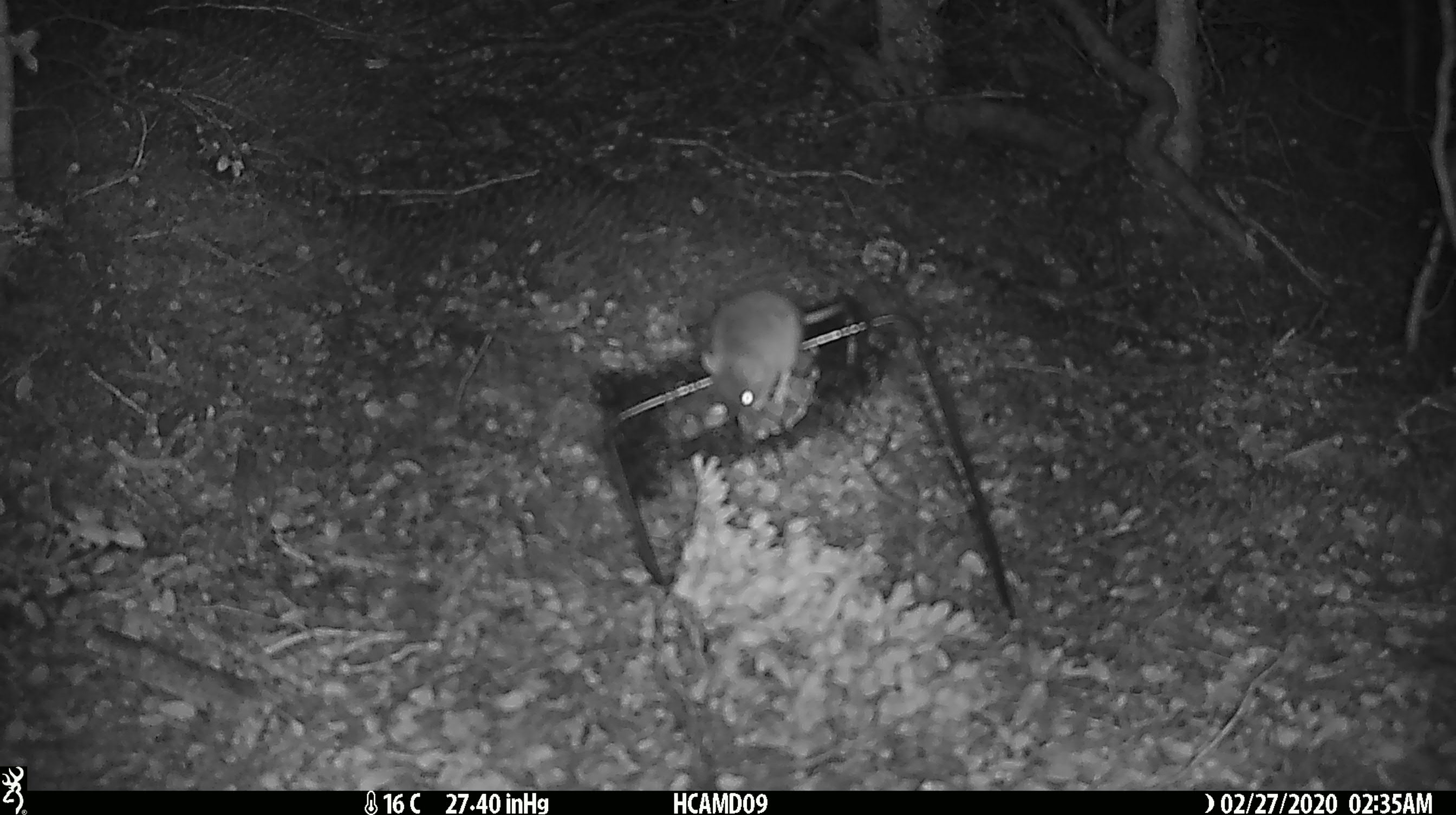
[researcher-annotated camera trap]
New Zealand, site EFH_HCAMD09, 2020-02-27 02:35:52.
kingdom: Animalia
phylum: Chordata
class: Mammalia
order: Rodentia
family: Muridae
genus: Mus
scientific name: Mus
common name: mouse